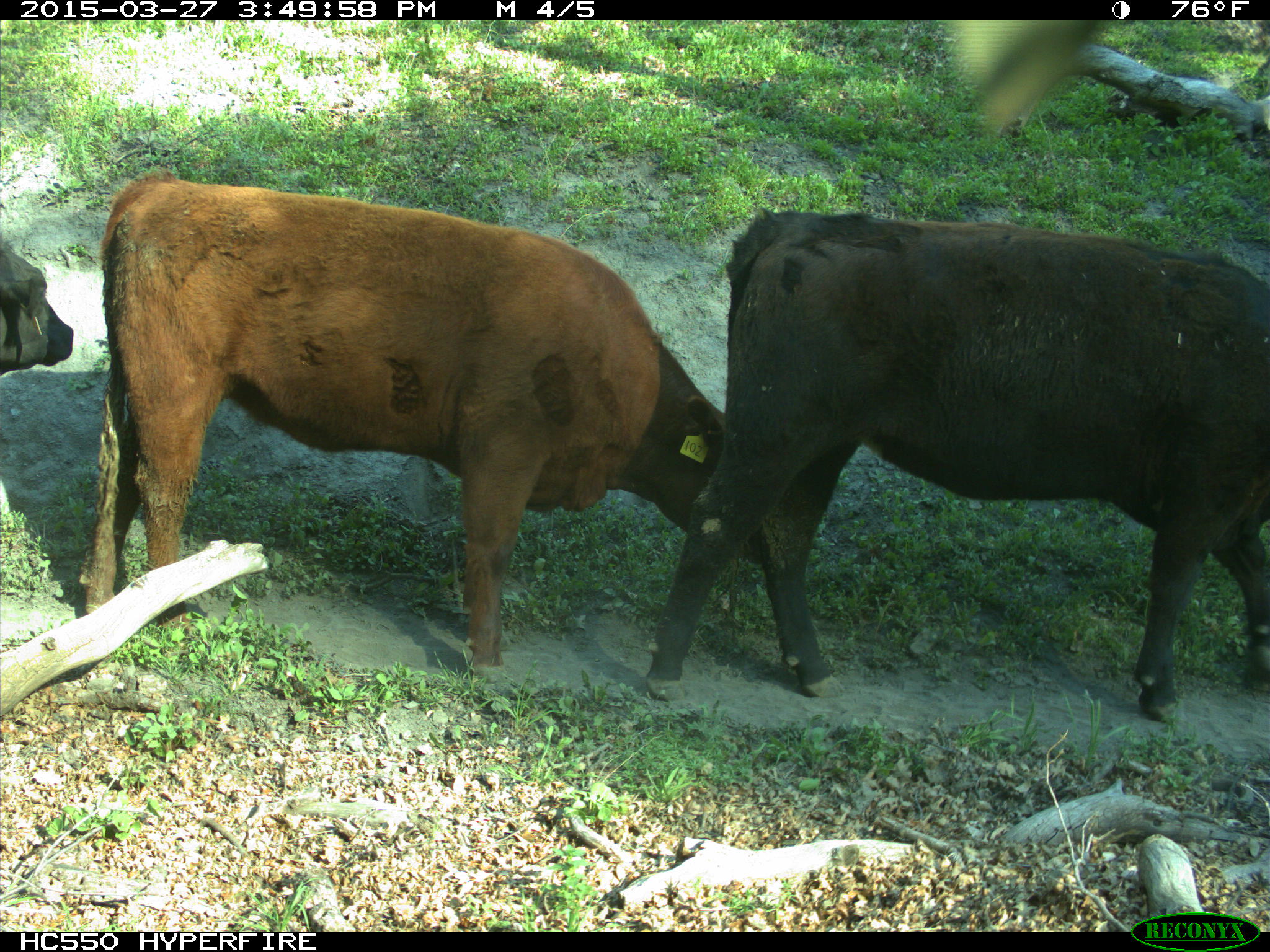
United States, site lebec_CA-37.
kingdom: Animalia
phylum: Chordata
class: Mammalia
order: Artiodactyla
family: Bovidae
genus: Bos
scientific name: Bos taurus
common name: domestic cow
Bos taurus (domestic cow).